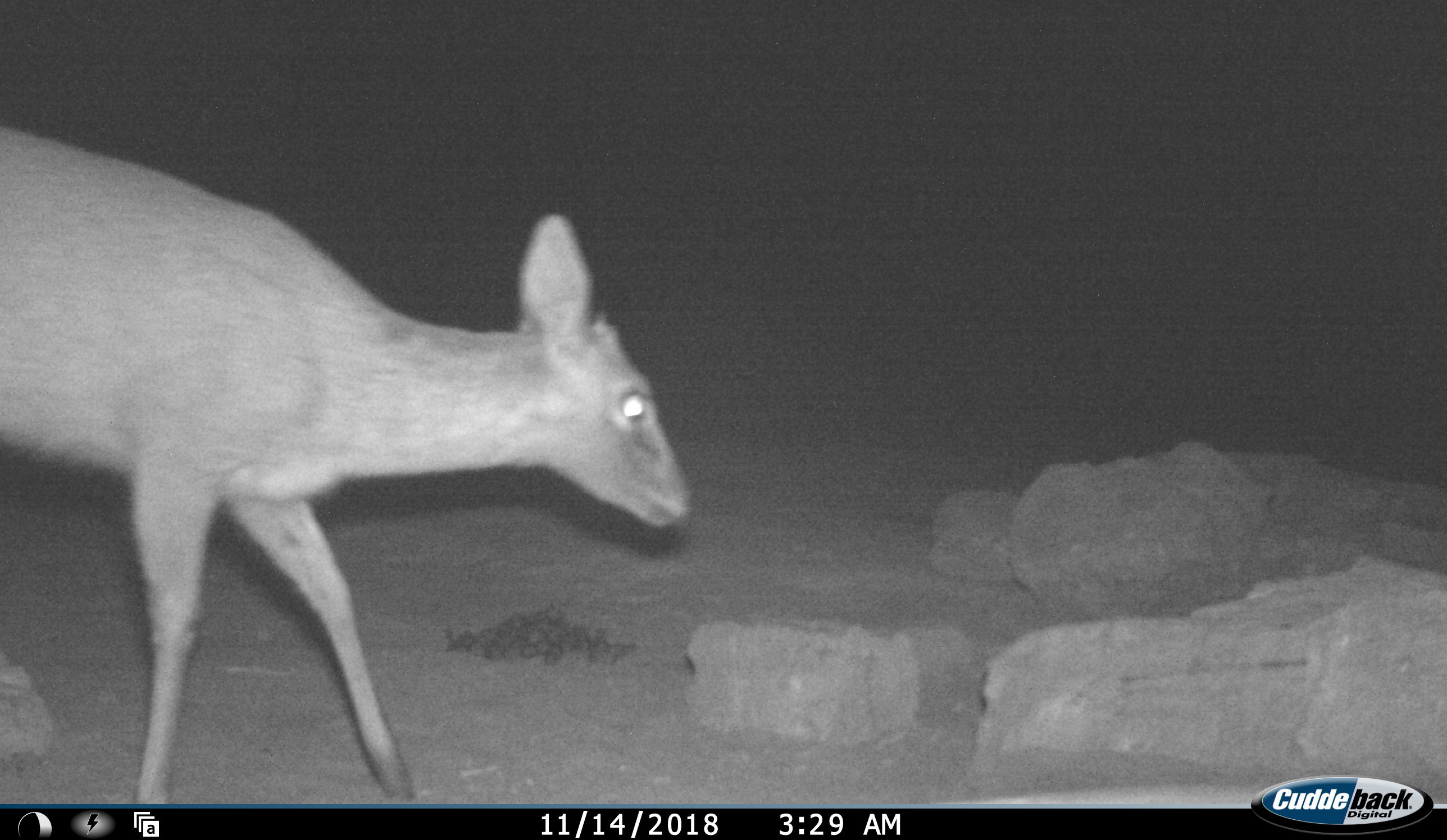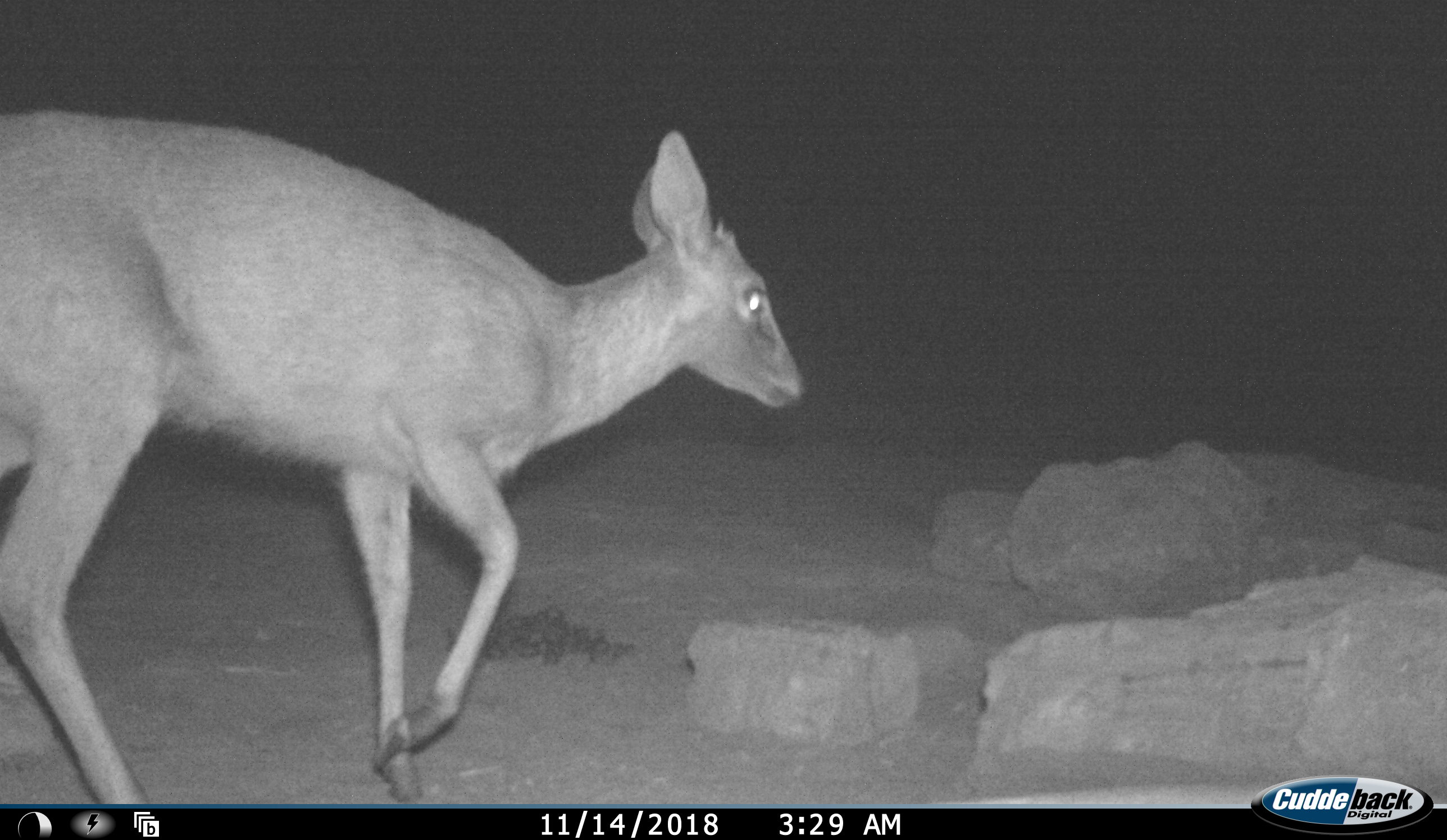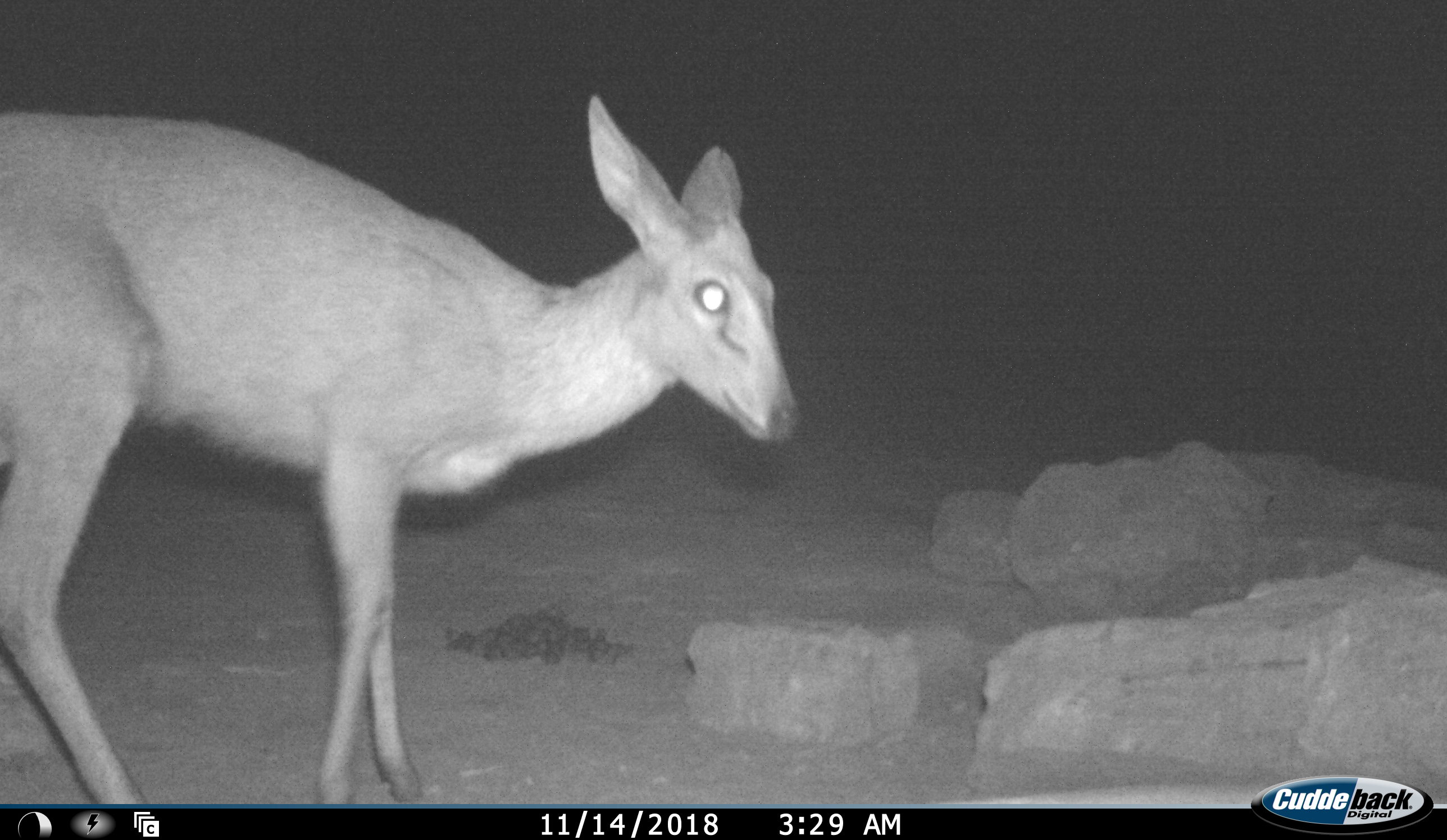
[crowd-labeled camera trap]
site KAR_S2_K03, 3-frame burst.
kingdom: Animalia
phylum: Chordata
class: Mammalia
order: Artiodactyla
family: Bovidae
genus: Sylvicapra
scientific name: Sylvicapra grimmia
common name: common duiker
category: duikercommongrey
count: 1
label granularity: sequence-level